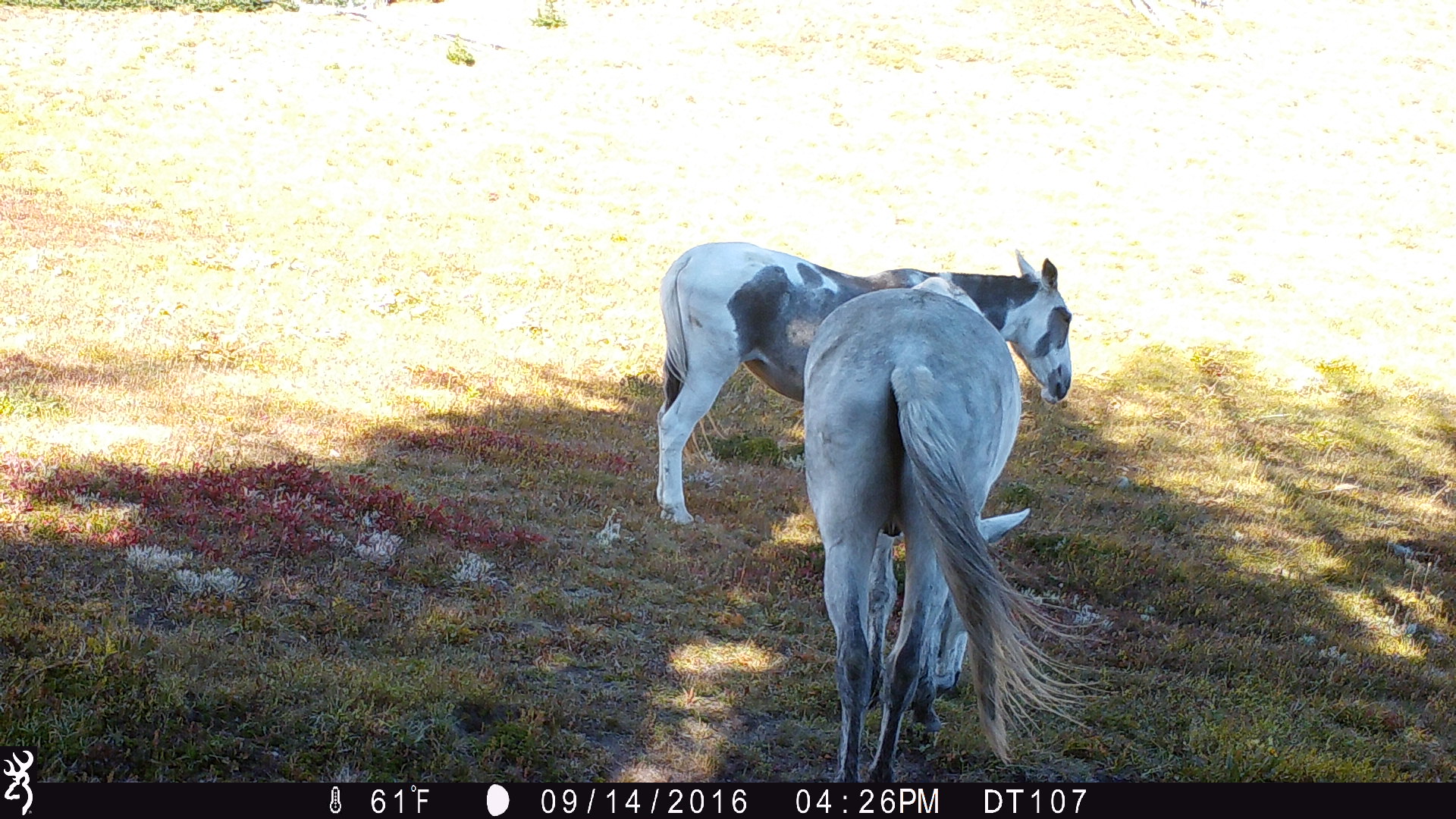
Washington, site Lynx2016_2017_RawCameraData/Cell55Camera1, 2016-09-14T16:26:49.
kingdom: Animalia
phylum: Chordata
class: Mammalia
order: Perissodactyla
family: Equidae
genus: Equus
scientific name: Equus caballus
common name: domestic horse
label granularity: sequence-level